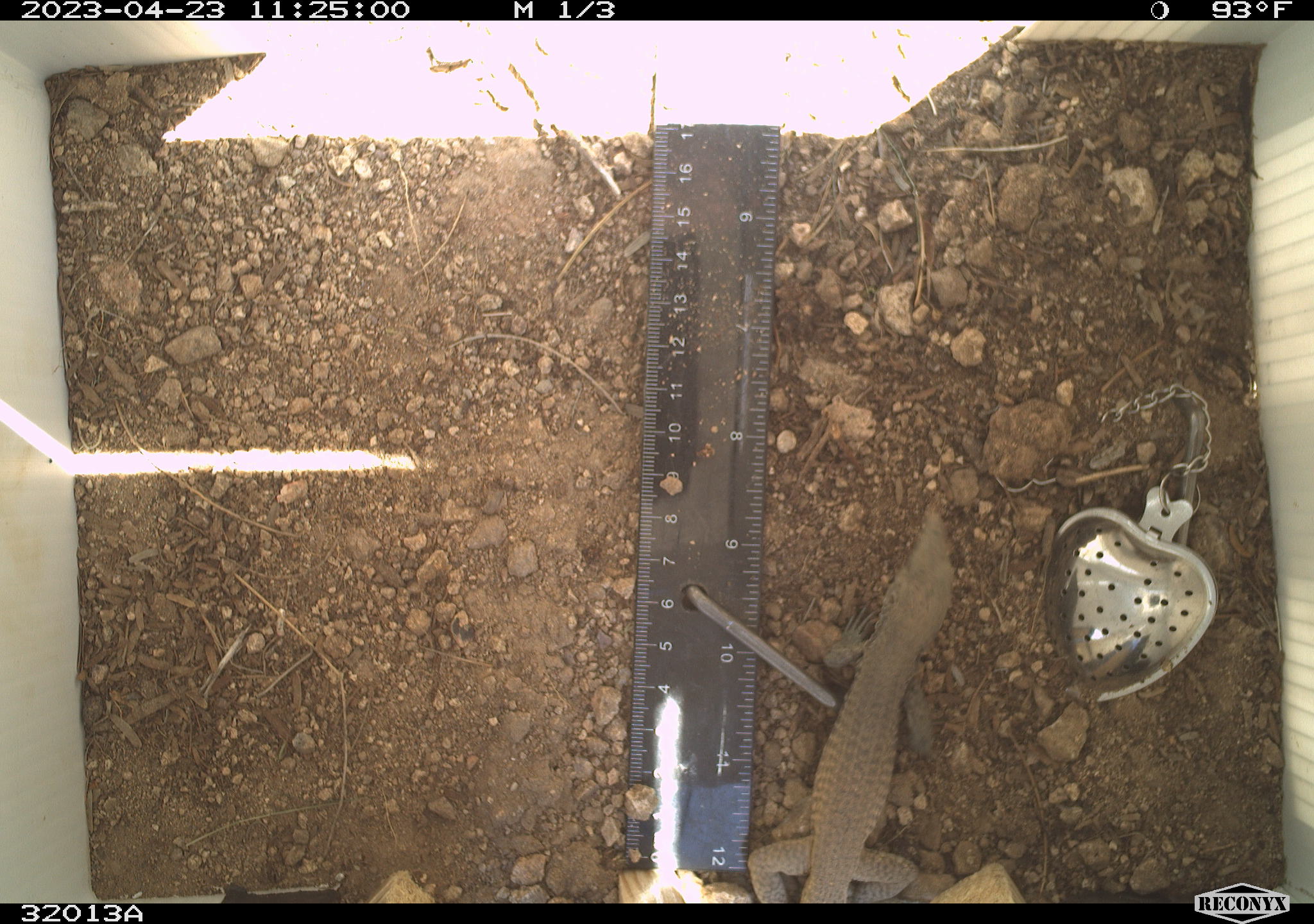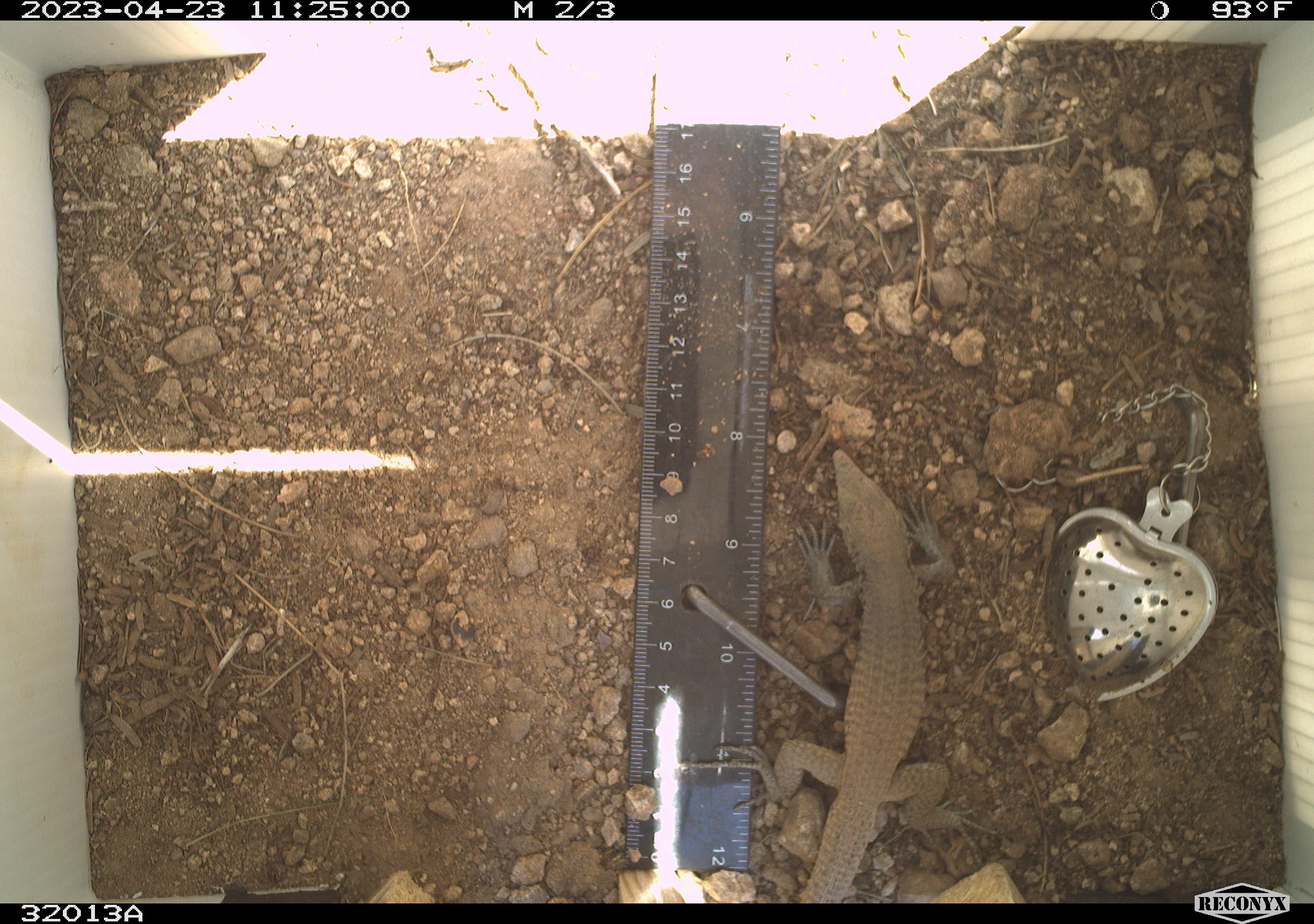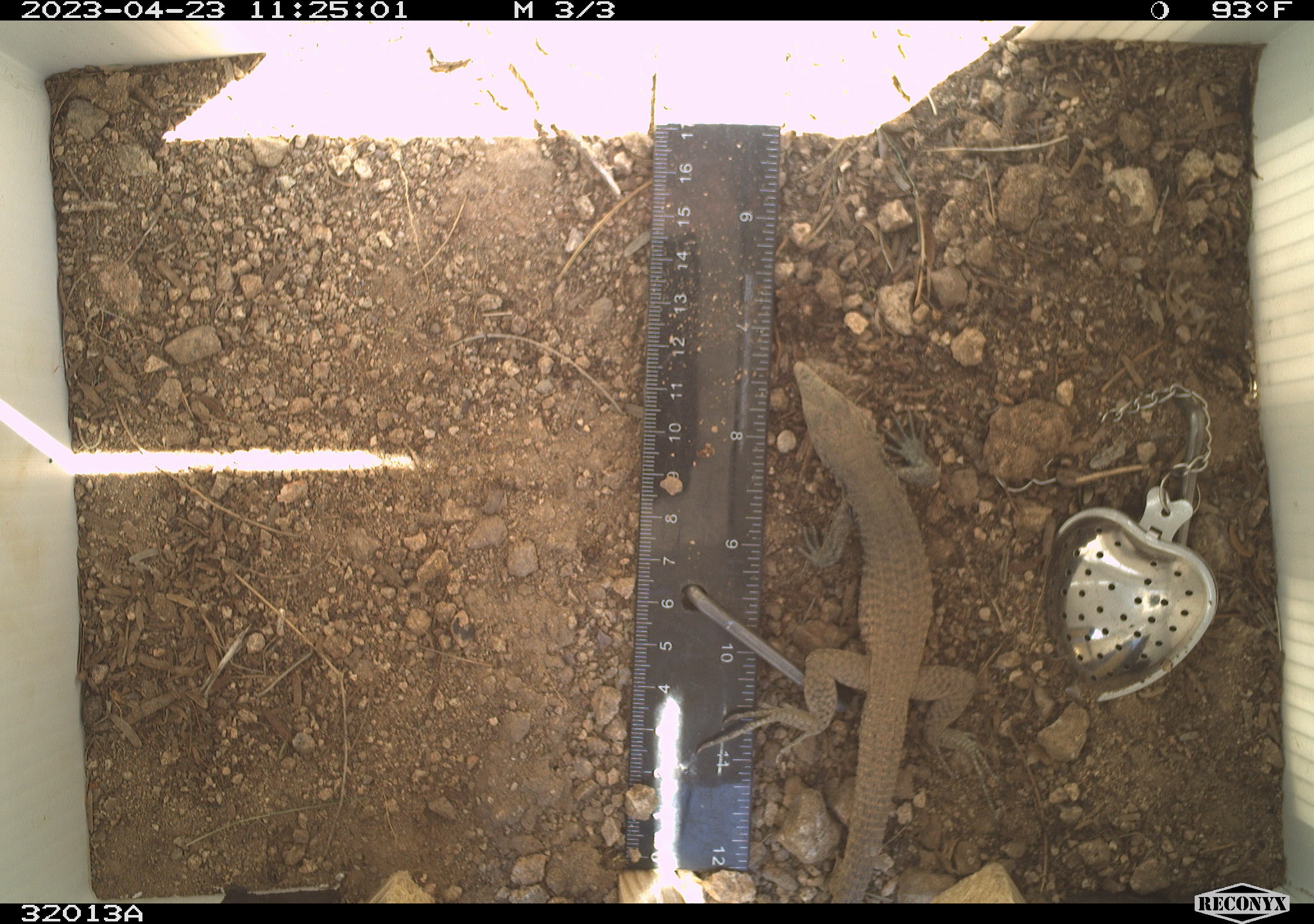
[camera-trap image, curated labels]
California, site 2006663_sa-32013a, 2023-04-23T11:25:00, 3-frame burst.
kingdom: Animalia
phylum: Chordata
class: Reptilia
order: Squamata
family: Teiidae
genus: Aspidoscelis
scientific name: Aspidoscelis tigris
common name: western whiptail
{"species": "western whiptail (Aspidoscelis tigris)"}